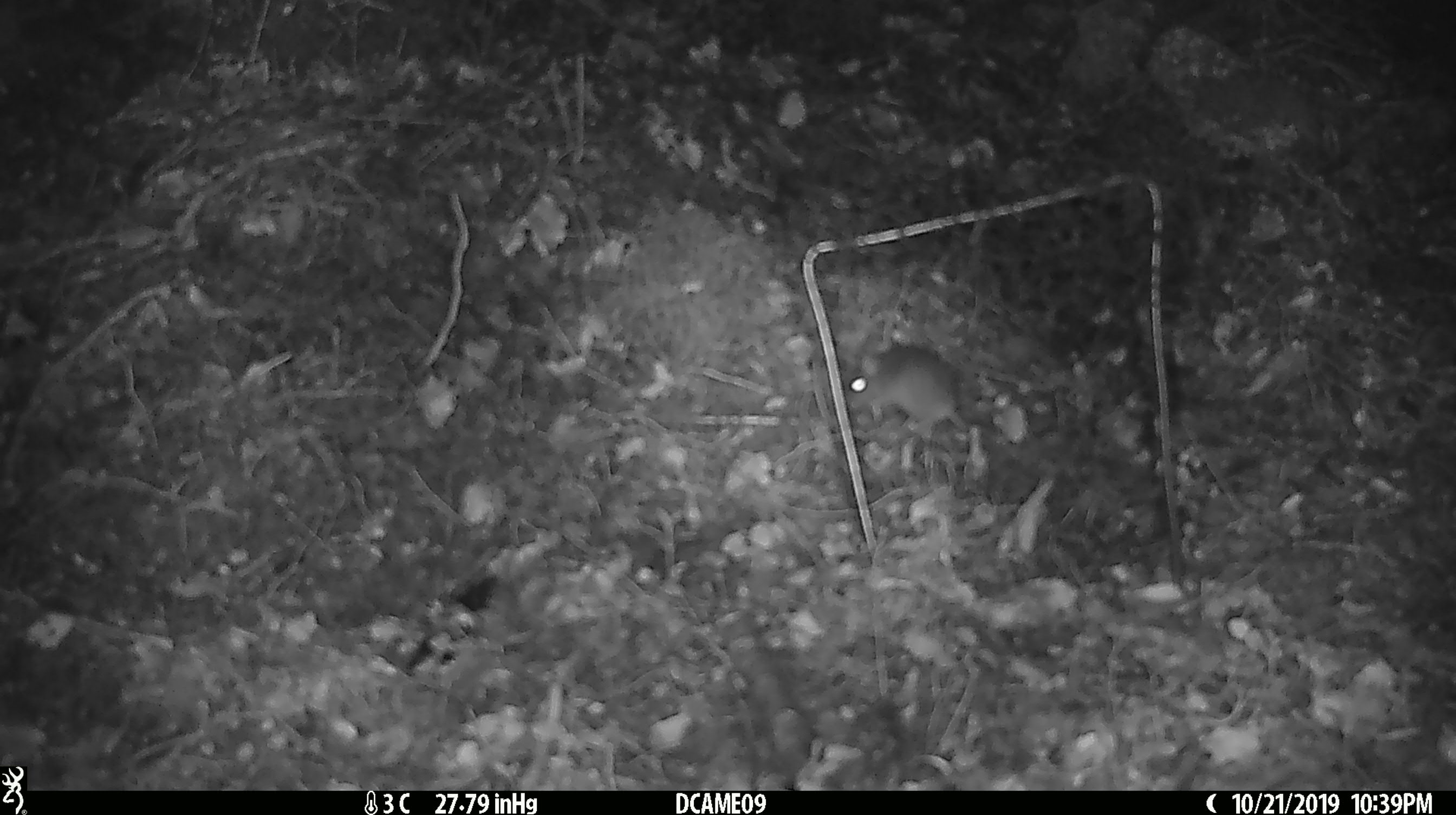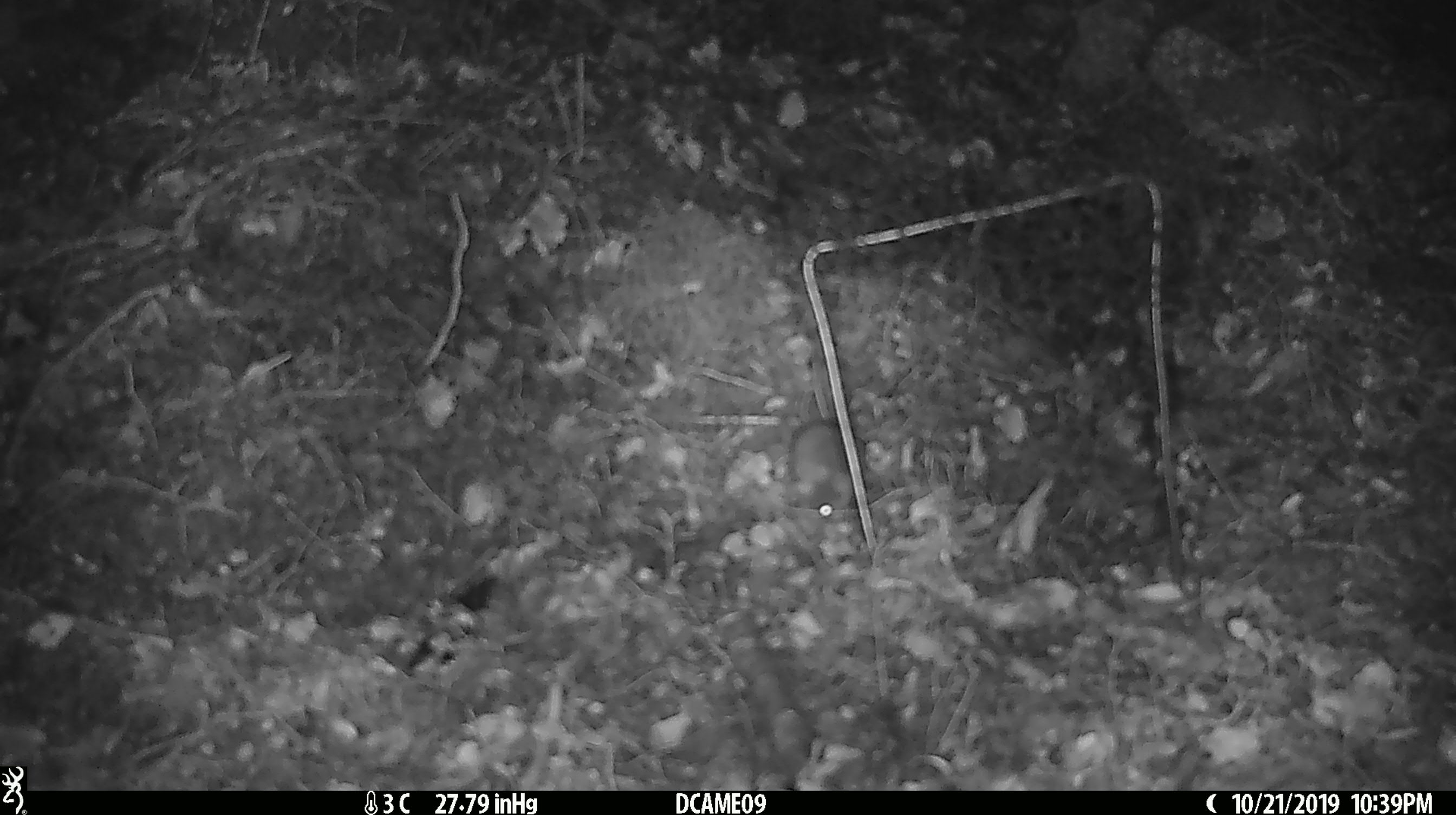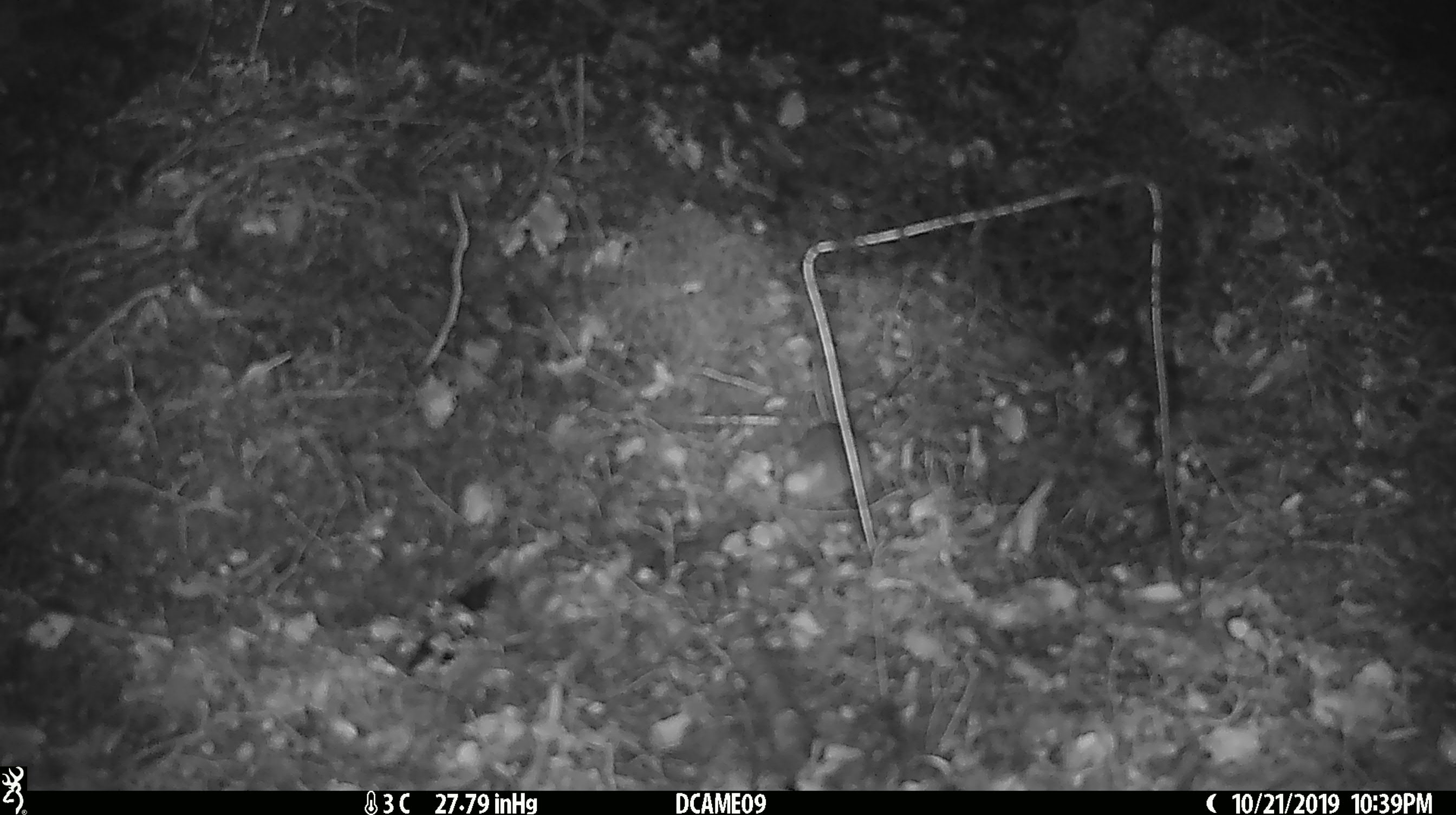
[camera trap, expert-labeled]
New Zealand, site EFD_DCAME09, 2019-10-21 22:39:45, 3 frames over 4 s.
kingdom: Animalia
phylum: Chordata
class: Mammalia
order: Rodentia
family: Muridae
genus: Mus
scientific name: Mus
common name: mouse